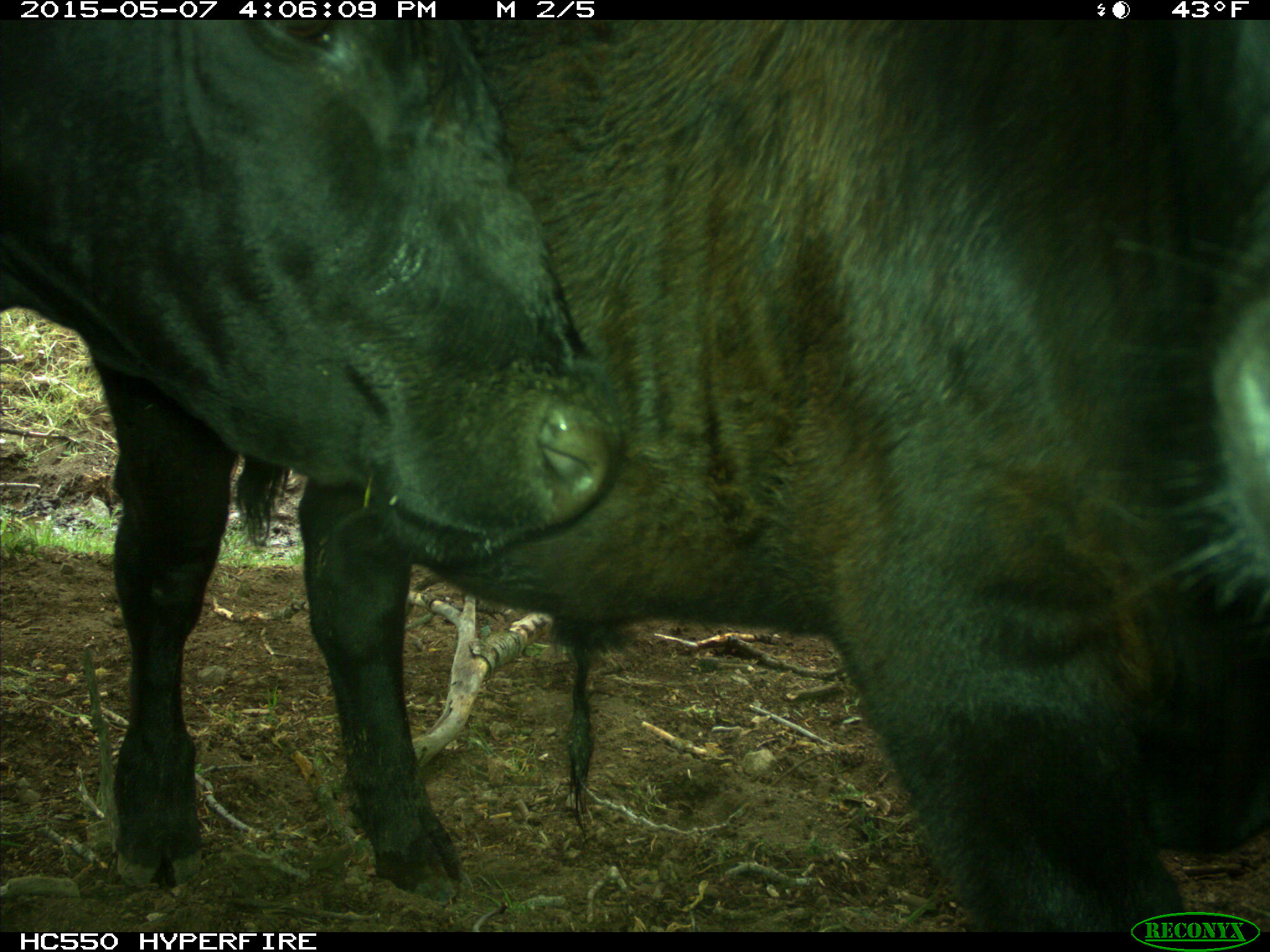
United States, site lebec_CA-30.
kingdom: Animalia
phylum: Chordata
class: Mammalia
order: Artiodactyla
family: Bovidae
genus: Bos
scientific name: Bos taurus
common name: domestic cow